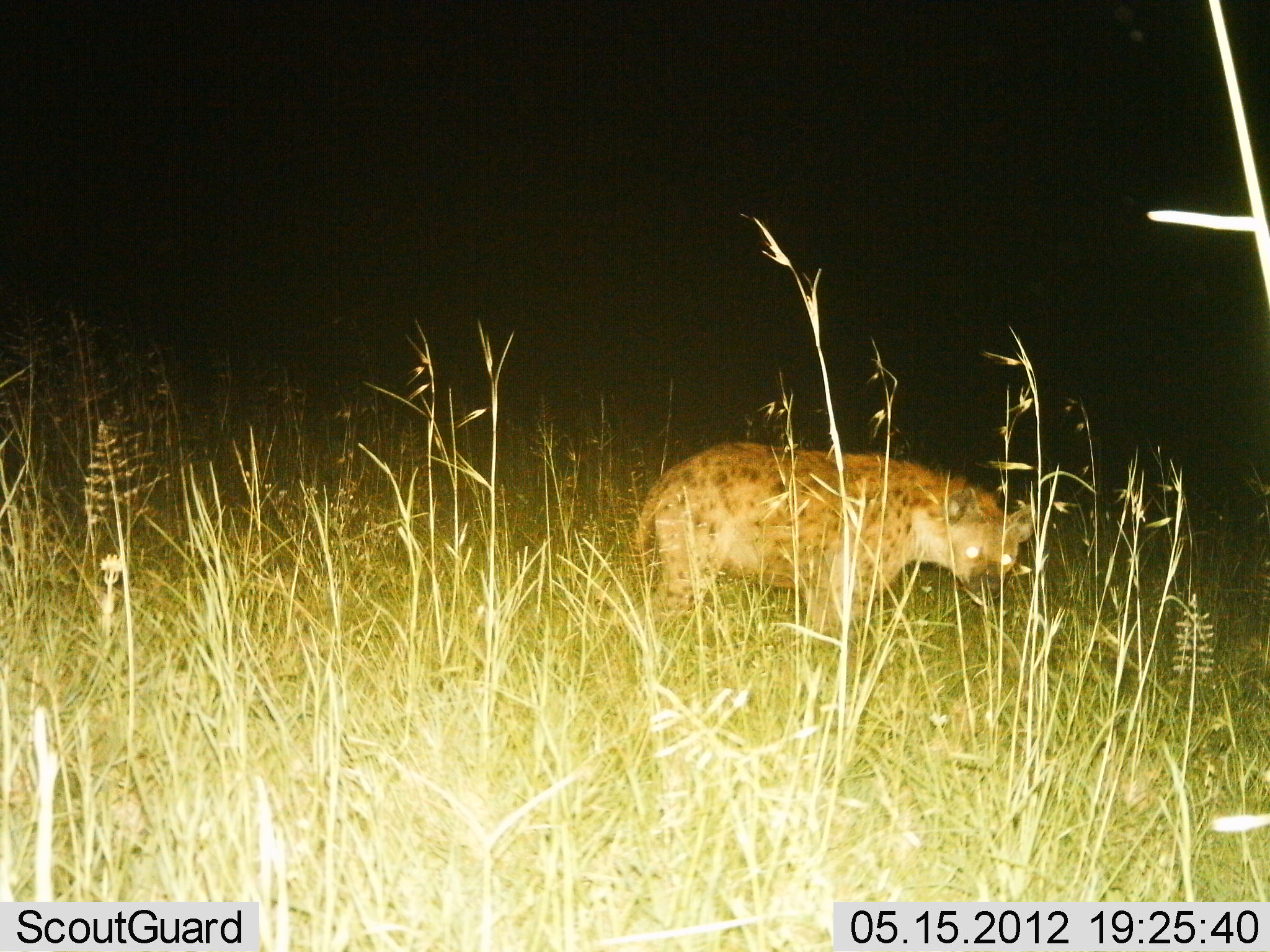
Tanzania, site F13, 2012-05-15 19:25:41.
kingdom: Animalia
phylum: Chordata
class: Mammalia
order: Carnivora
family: Hyaenidae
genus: Crocuta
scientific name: Crocuta crocuta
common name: spotted hyena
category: hyenaspotted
Hyenaspotted (spotted hyena) (Crocuta crocuta), count 1. Behavior (volunteer vote fractions): standing 89%, resting 0%, moving 11%, interacting 0%. Young present (vote fraction): 0%. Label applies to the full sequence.